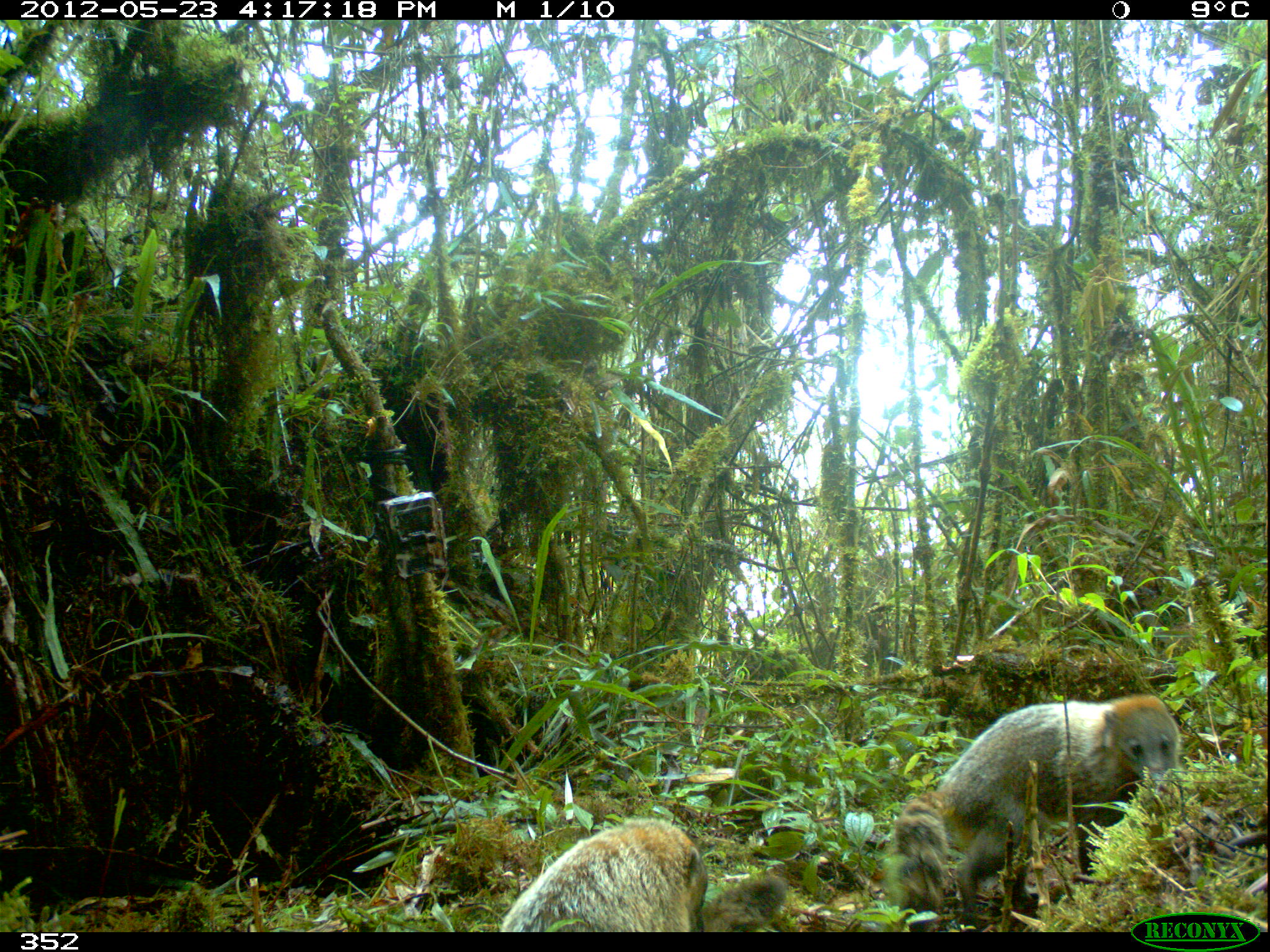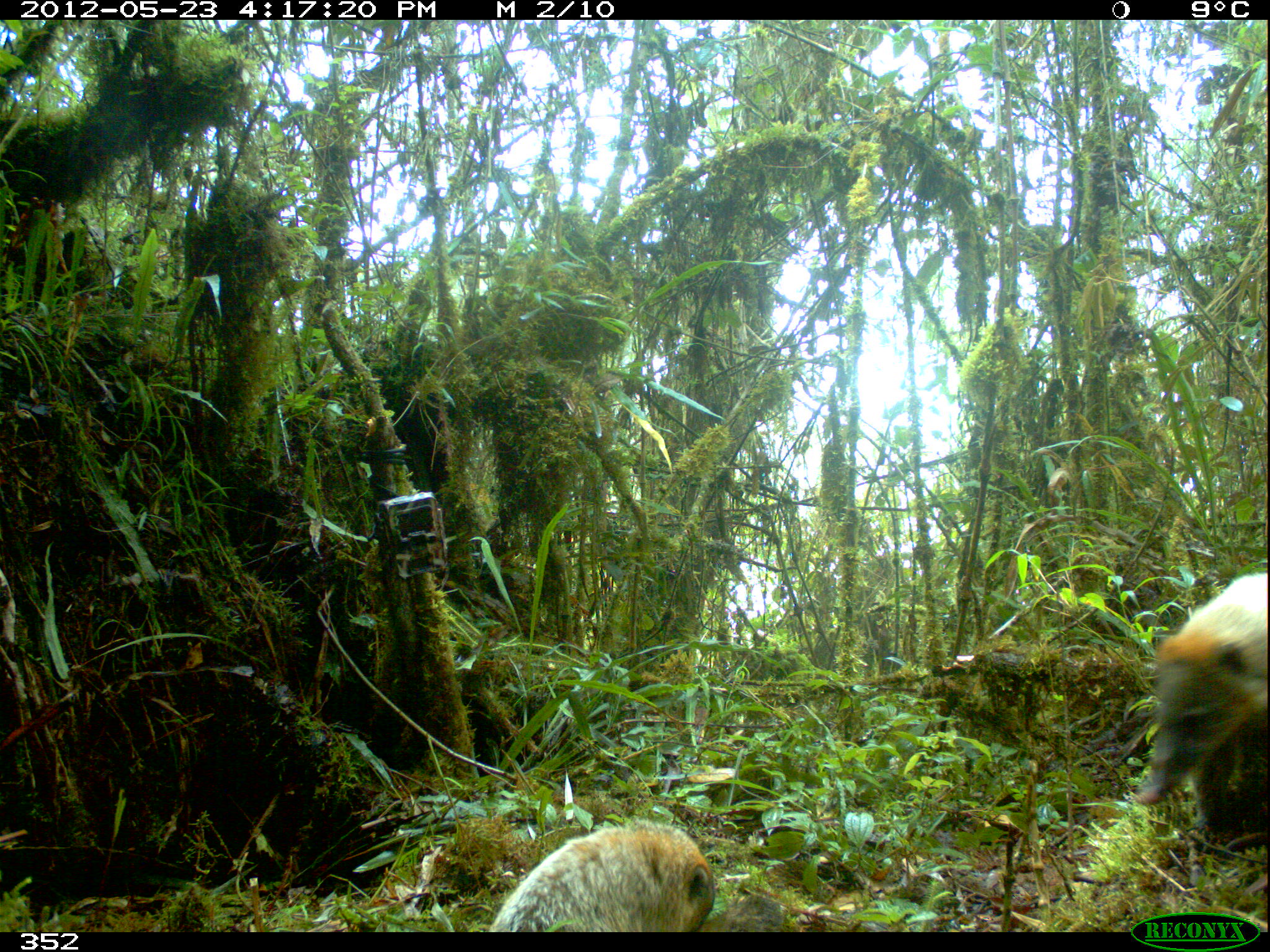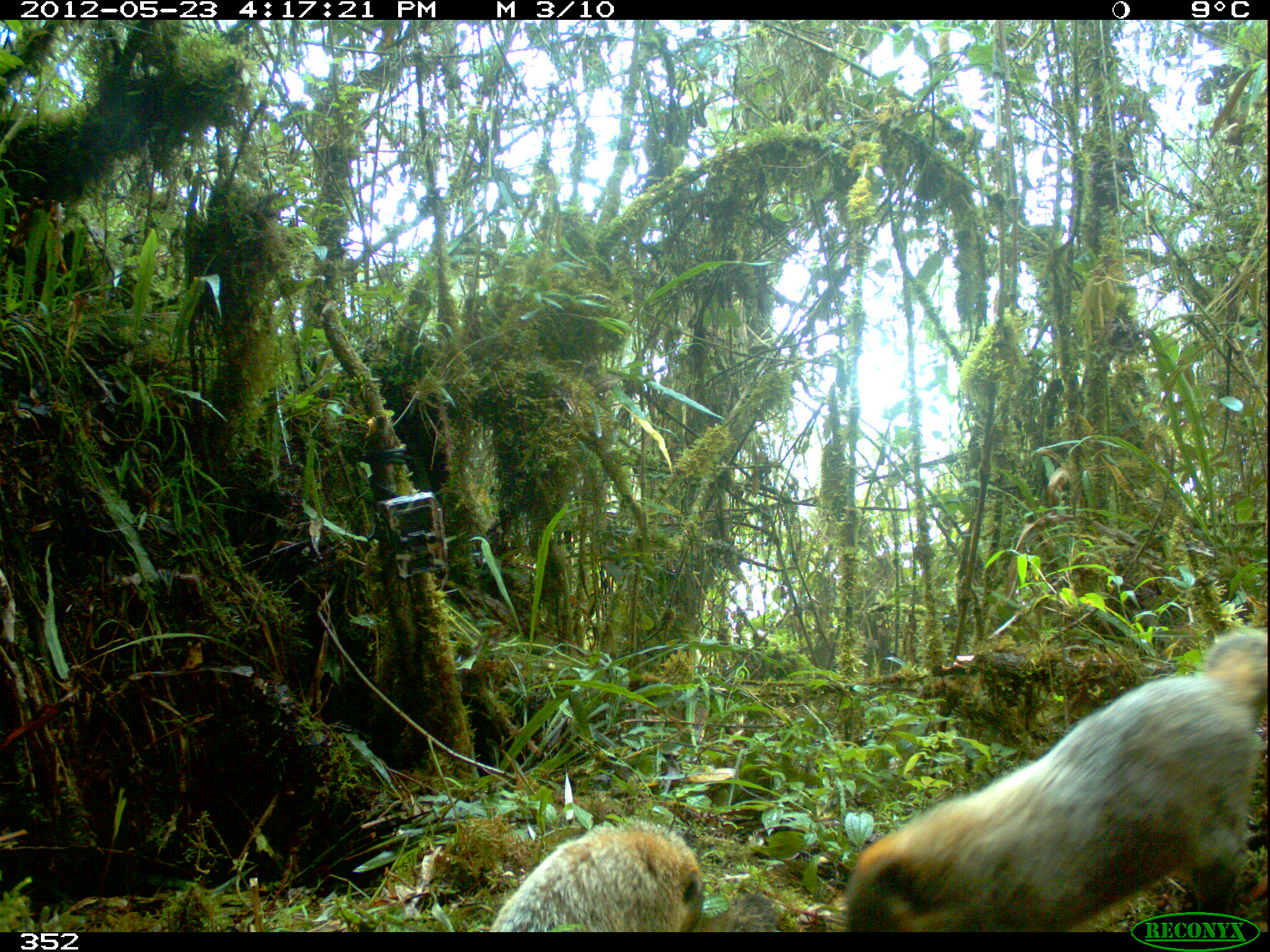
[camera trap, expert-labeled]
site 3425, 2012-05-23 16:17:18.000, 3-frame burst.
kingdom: Animalia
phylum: Chordata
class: Mammalia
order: Carnivora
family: Procyonidae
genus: Nasua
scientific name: Nasua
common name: coatis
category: unknown coati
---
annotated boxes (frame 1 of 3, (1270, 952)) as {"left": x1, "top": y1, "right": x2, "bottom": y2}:
unknown coati: {"left": 935, "top": 693, "right": 1181, "bottom": 925}; {"left": 500, "top": 816, "right": 789, "bottom": 932}; {"left": 893, "top": 785, "right": 956, "bottom": 933}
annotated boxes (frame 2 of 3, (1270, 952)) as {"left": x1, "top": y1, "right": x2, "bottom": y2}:
unknown coati: {"left": 1122, "top": 570, "right": 1267, "bottom": 828}; {"left": 489, "top": 816, "right": 783, "bottom": 932}